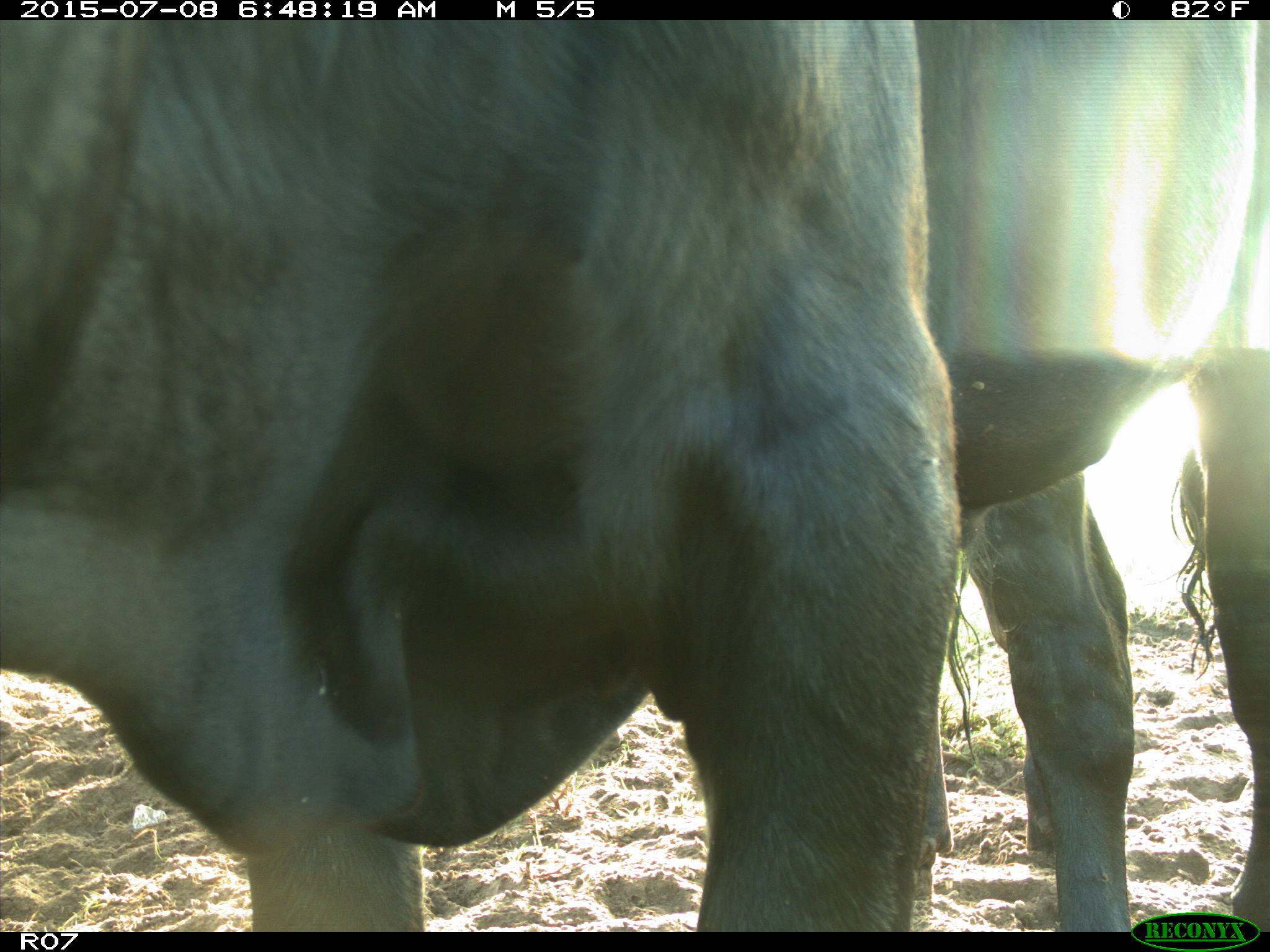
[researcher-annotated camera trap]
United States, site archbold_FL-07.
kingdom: Animalia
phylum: Chordata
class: Mammalia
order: Artiodactyla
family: Bovidae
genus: Bos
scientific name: Bos taurus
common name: domestic cow